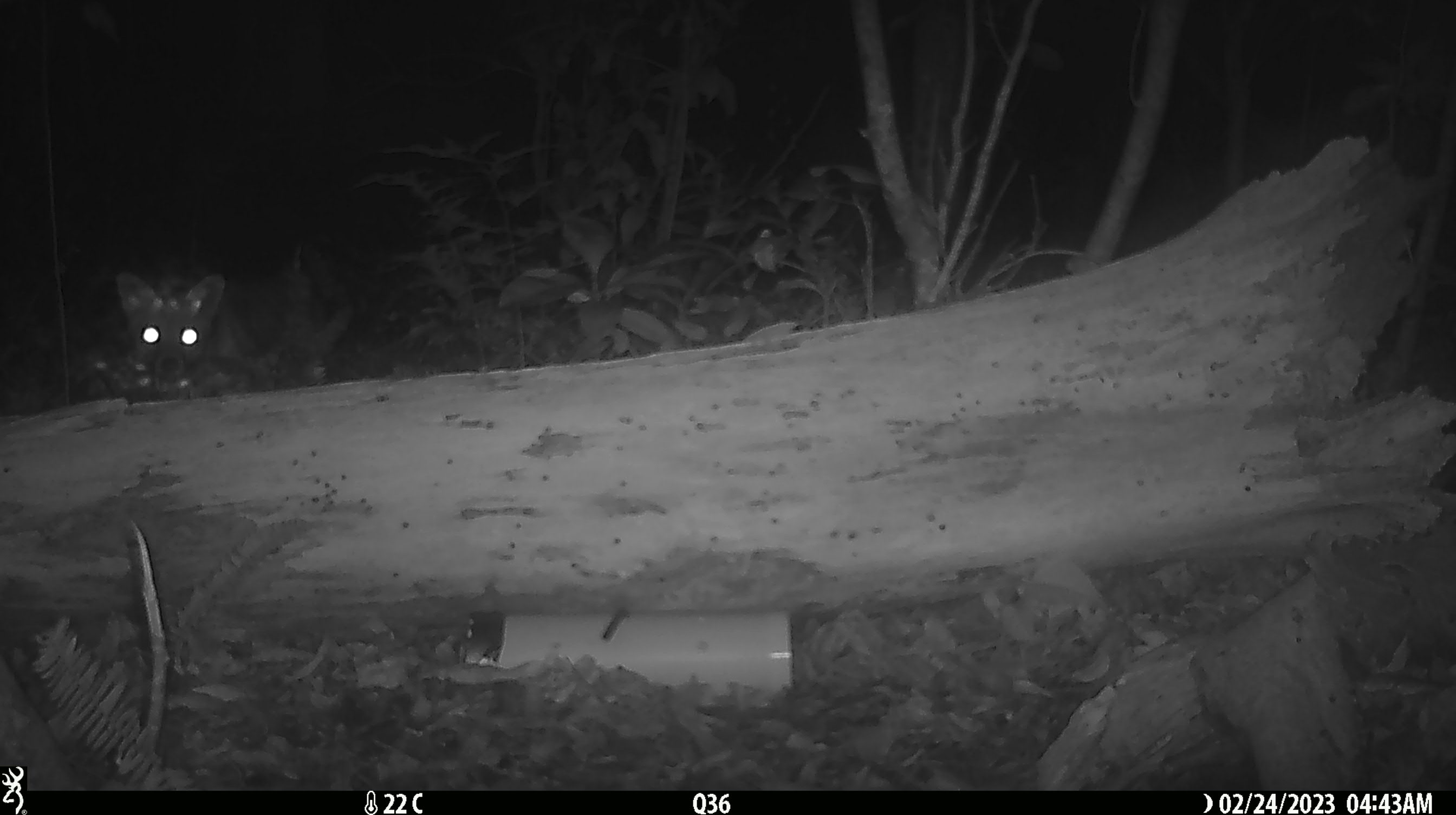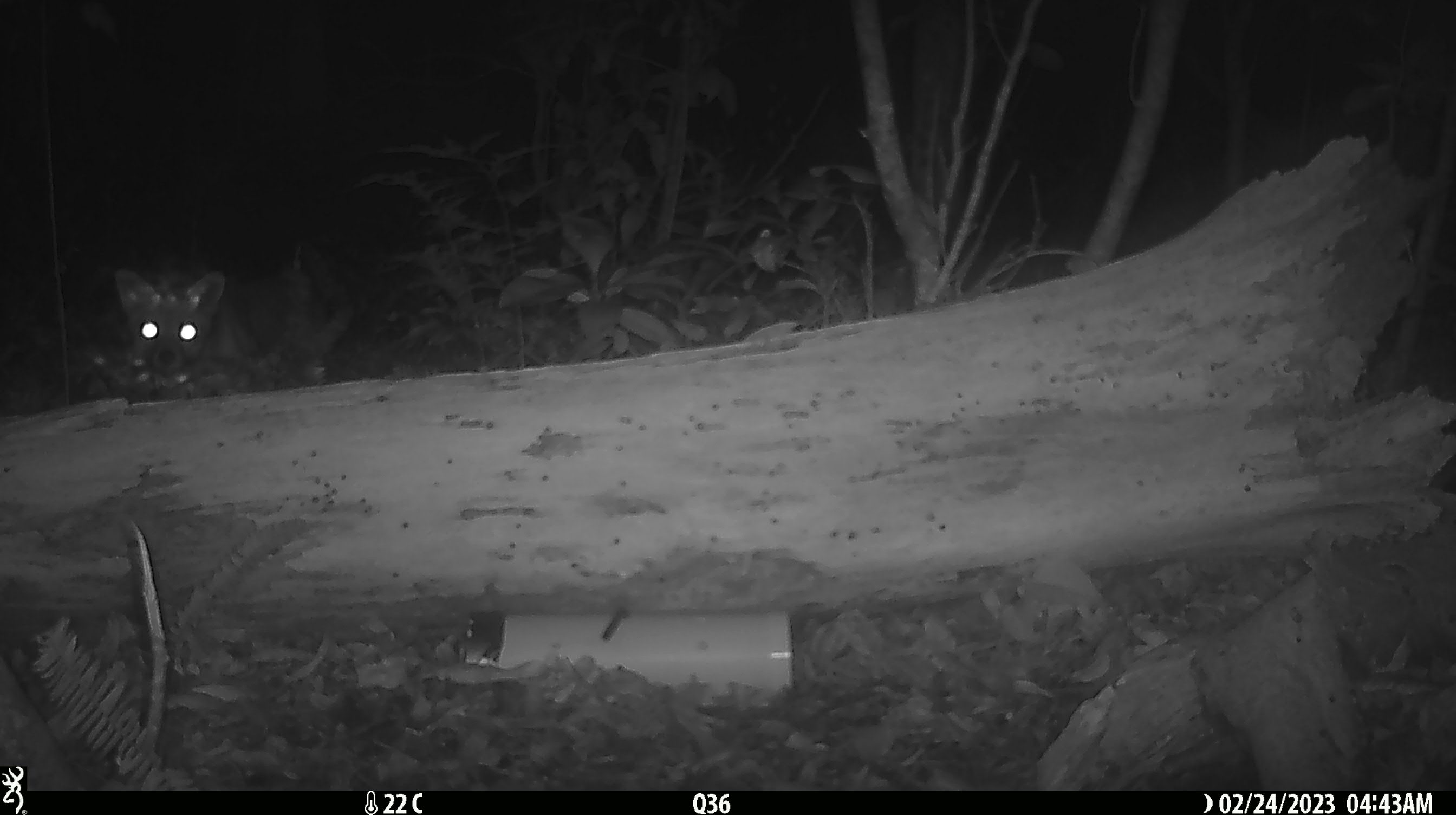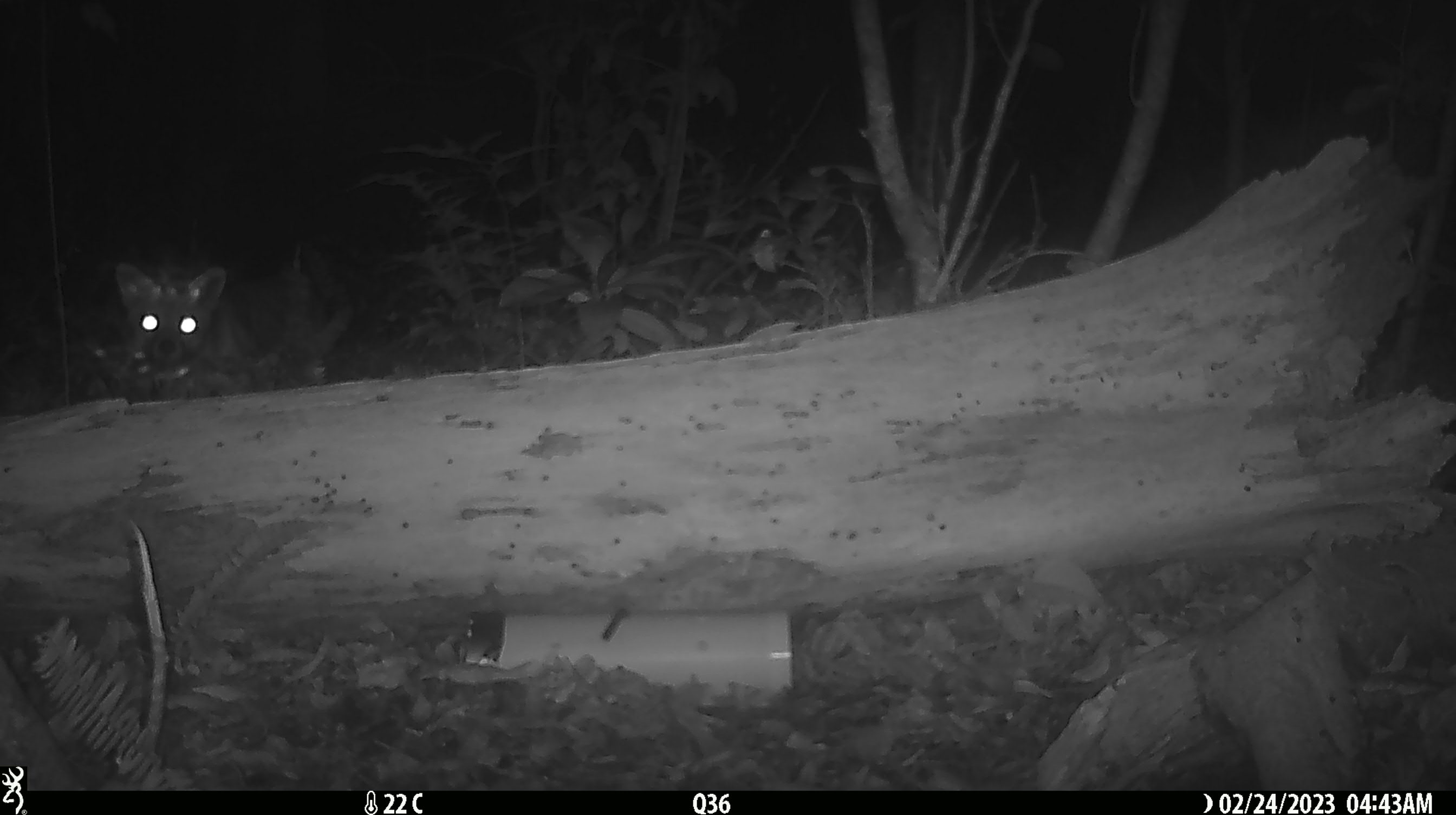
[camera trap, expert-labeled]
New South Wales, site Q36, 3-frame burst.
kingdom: Animalia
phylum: Chordata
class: Mammalia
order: Carnivora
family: Canidae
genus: Vulpes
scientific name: Vulpes vulpes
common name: red fox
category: fox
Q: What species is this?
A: Fox (red fox) (Vulpes vulpes).